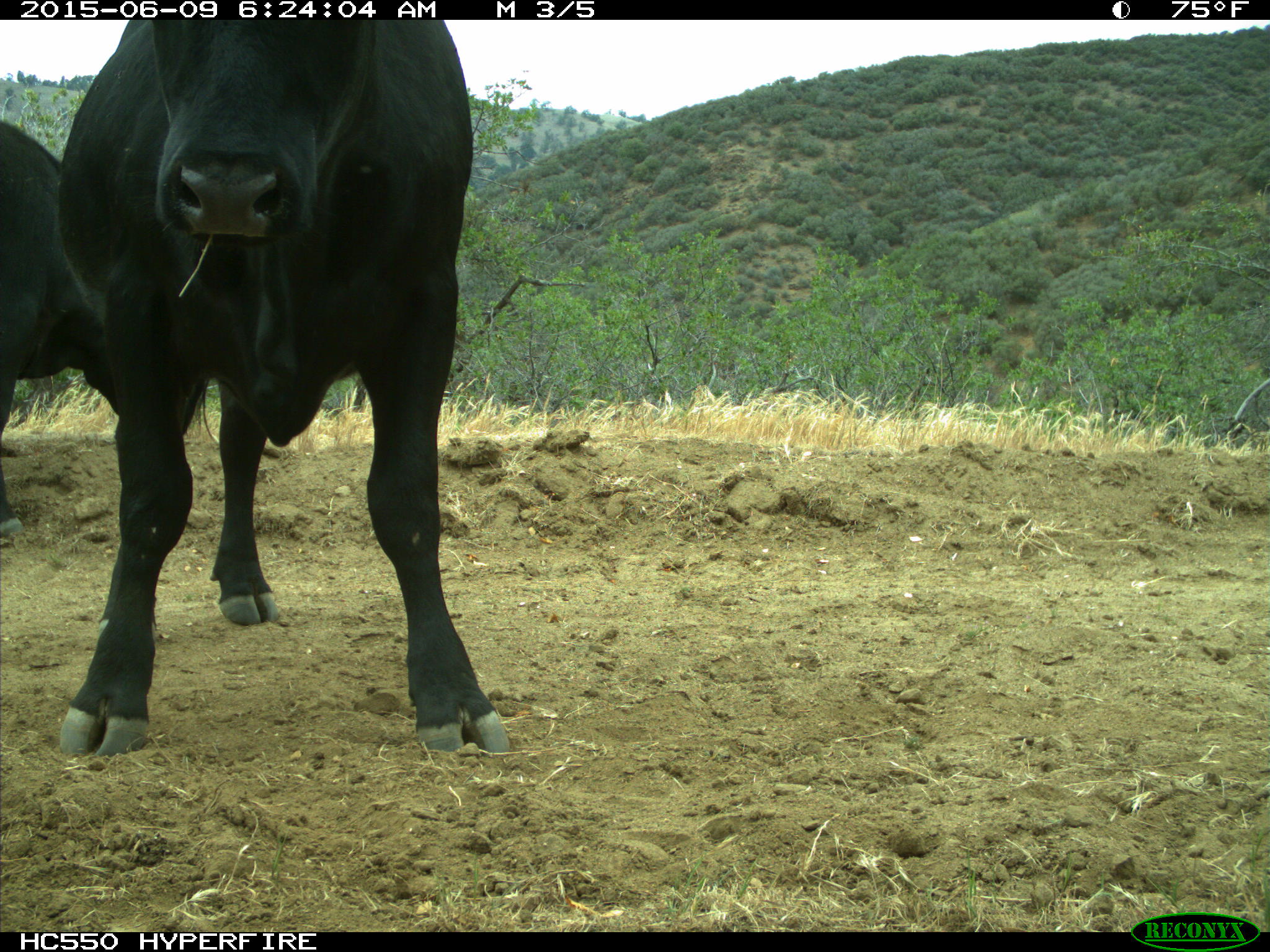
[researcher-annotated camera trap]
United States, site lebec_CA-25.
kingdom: Animalia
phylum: Chordata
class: Mammalia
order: Artiodactyla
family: Bovidae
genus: Bos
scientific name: Bos taurus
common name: domestic cow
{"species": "Bos taurus (domestic cow)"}